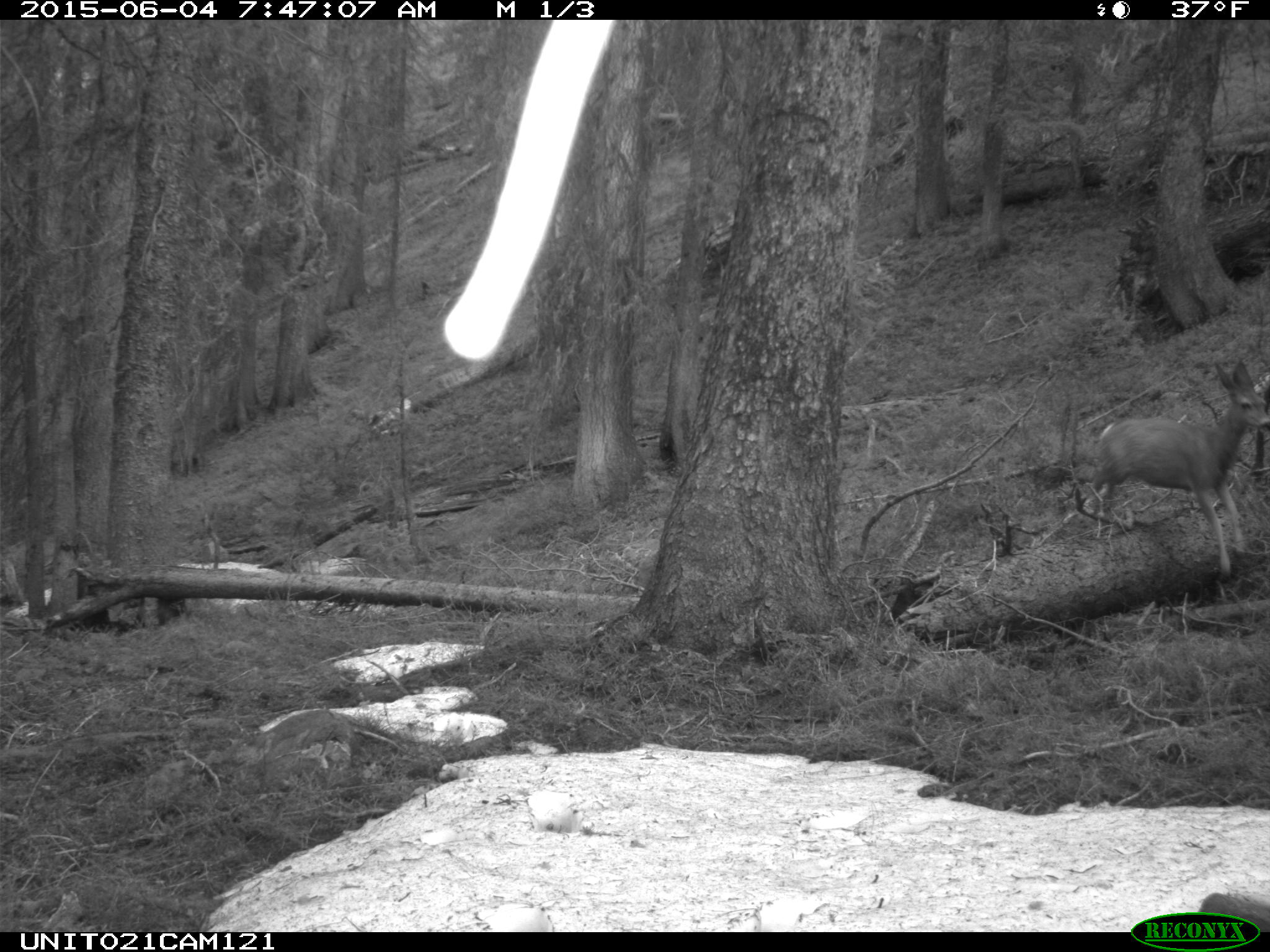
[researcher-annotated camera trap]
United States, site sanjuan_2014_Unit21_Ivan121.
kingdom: Animalia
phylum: Chordata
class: Mammalia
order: Artiodactyla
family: Cervidae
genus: Odocoileus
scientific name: Odocoileus hemionus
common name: mule deer